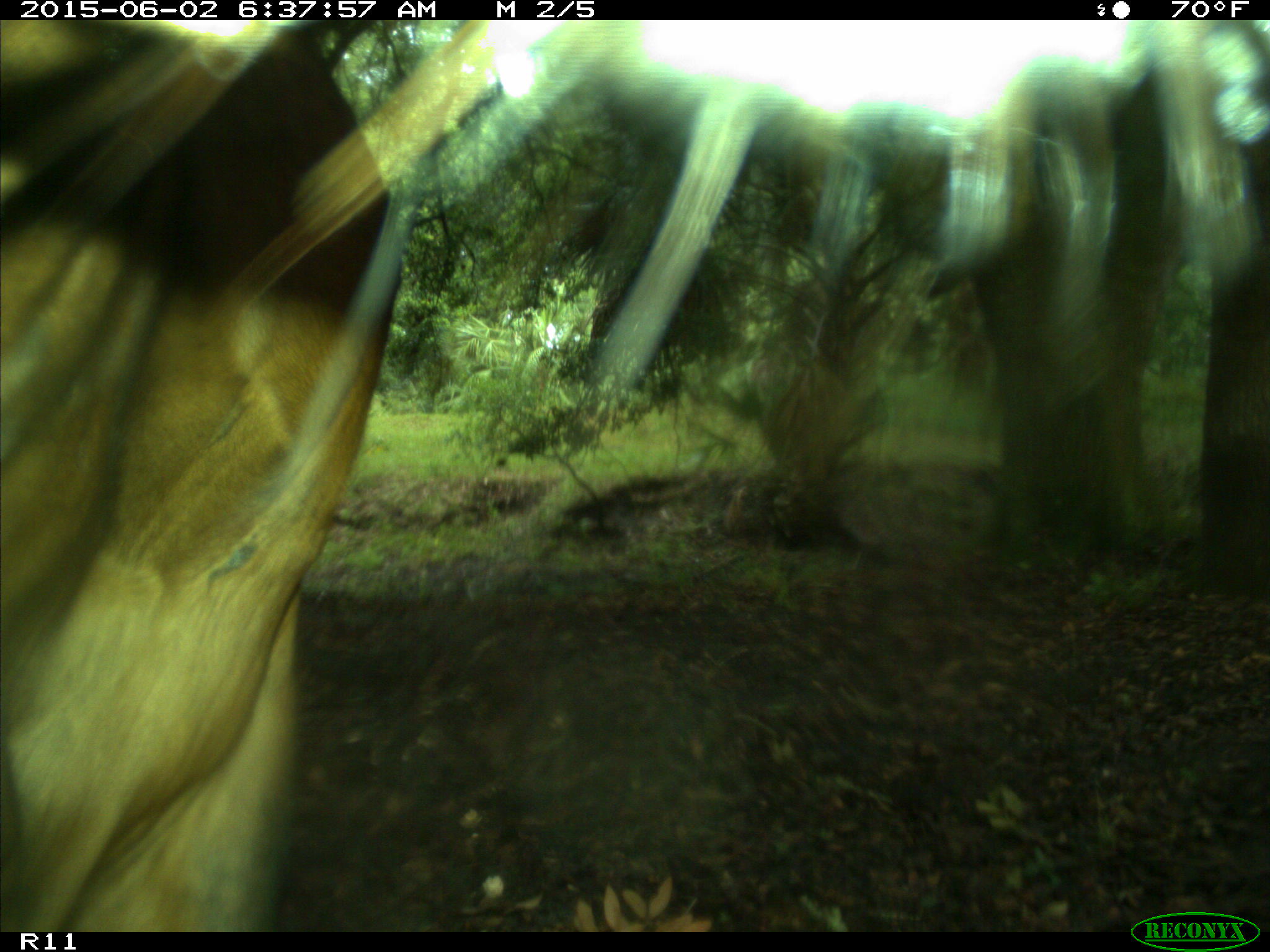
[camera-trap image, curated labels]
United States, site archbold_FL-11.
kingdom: Animalia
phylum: Chordata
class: Mammalia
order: Artiodactyla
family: Bovidae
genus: Bos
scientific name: Bos taurus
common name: domestic cow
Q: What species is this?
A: Bos taurus (domestic cow).